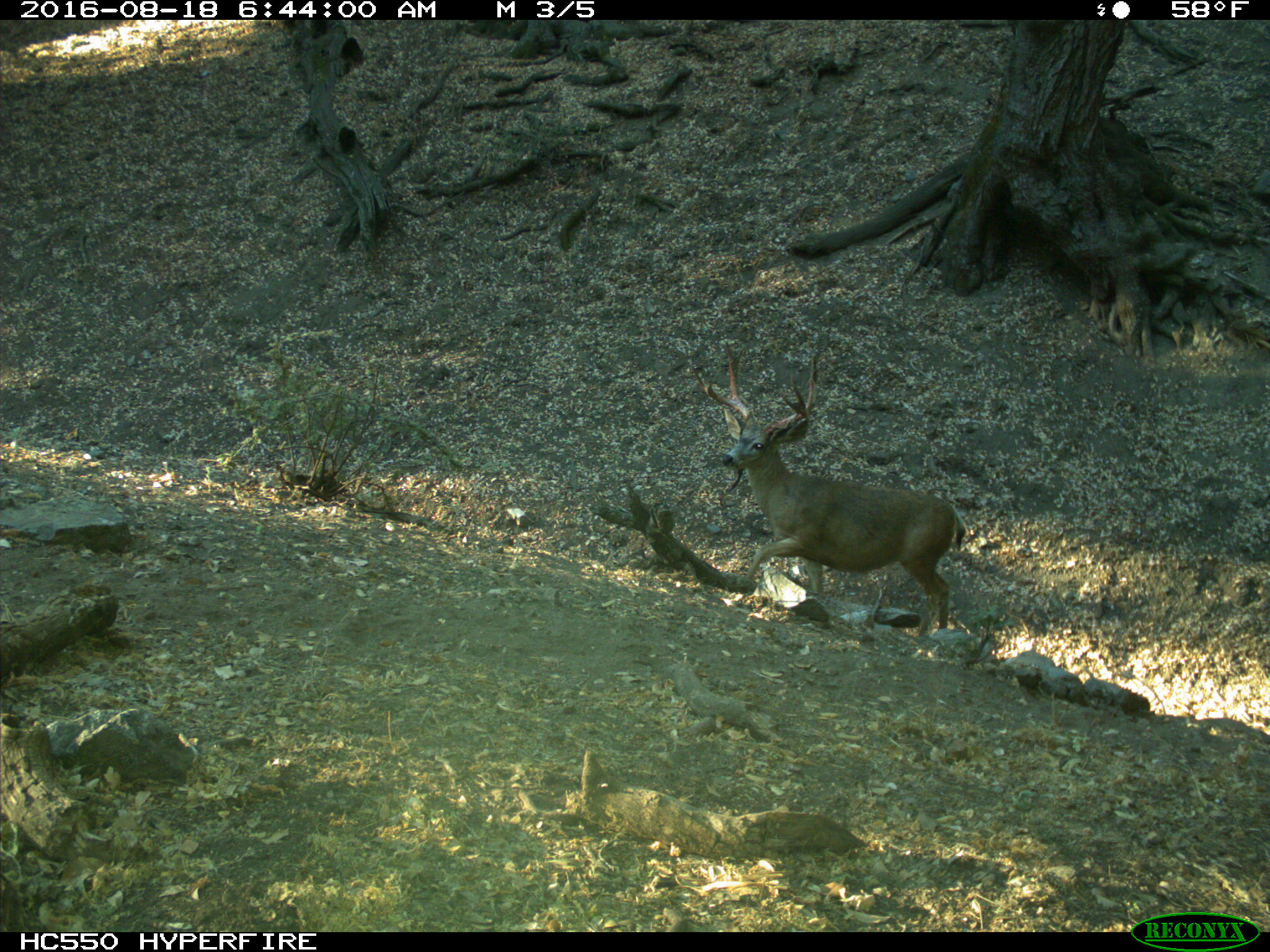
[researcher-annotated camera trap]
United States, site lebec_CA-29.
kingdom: Animalia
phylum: Chordata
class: Mammalia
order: Artiodactyla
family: Cervidae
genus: Odocoileus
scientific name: Odocoileus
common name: deer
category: unidentified deer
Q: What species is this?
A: Unidentified deer (deer) (Odocoileus).